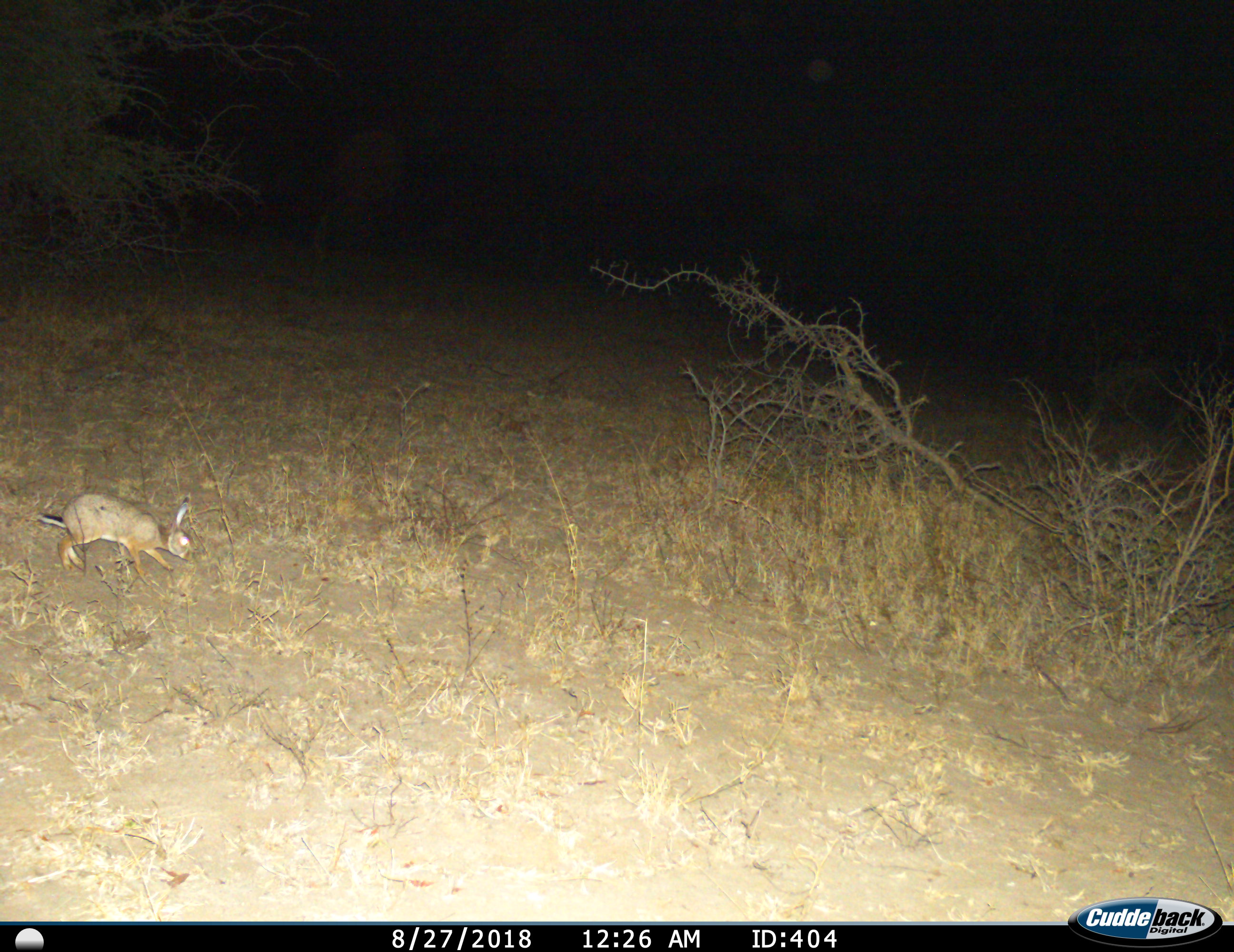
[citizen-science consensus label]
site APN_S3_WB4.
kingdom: Animalia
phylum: Chordata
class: Mammalia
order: Lagomorpha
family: Leporidae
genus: Lepus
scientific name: Lepus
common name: hare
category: hareunknown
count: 1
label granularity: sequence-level